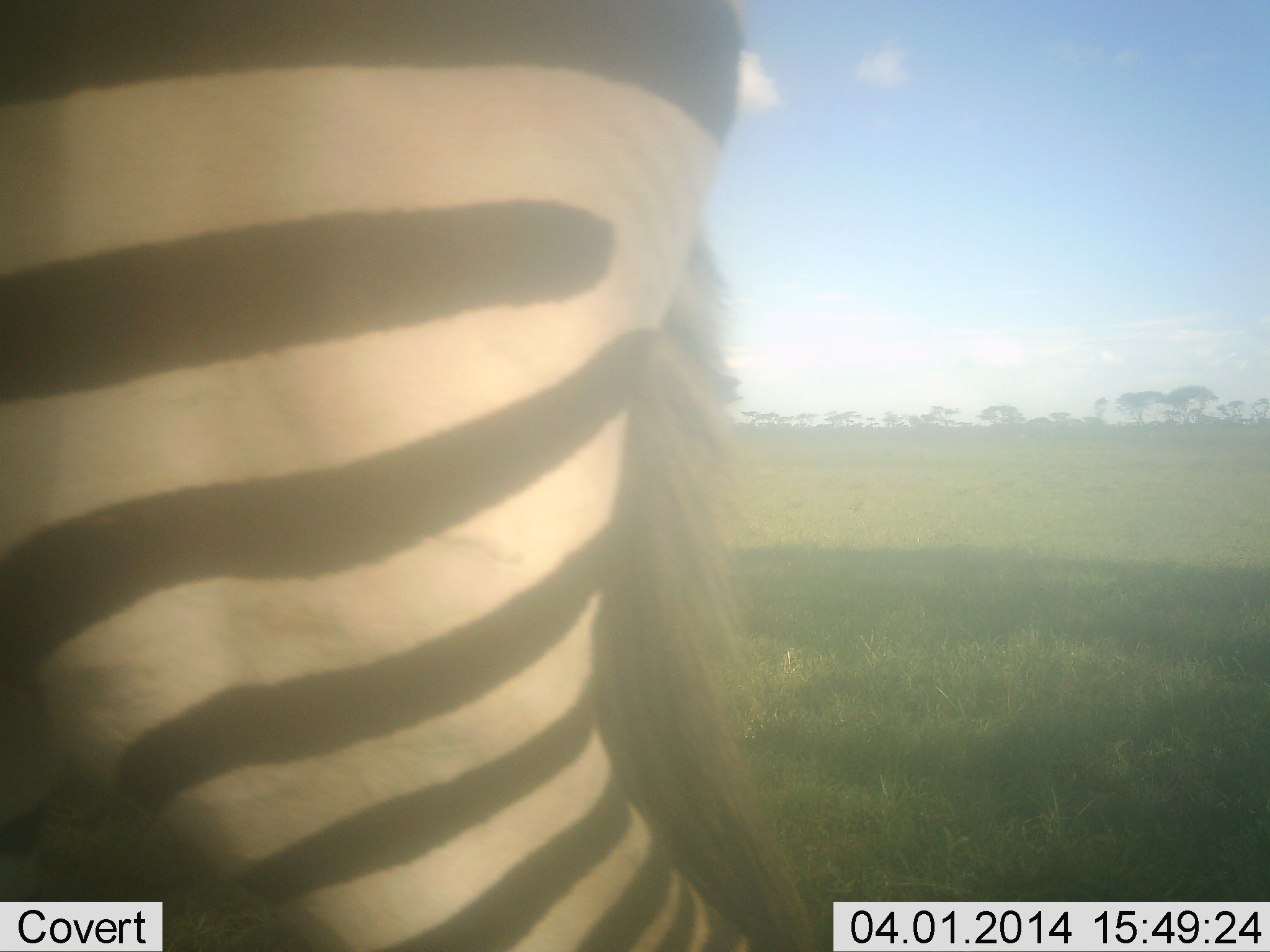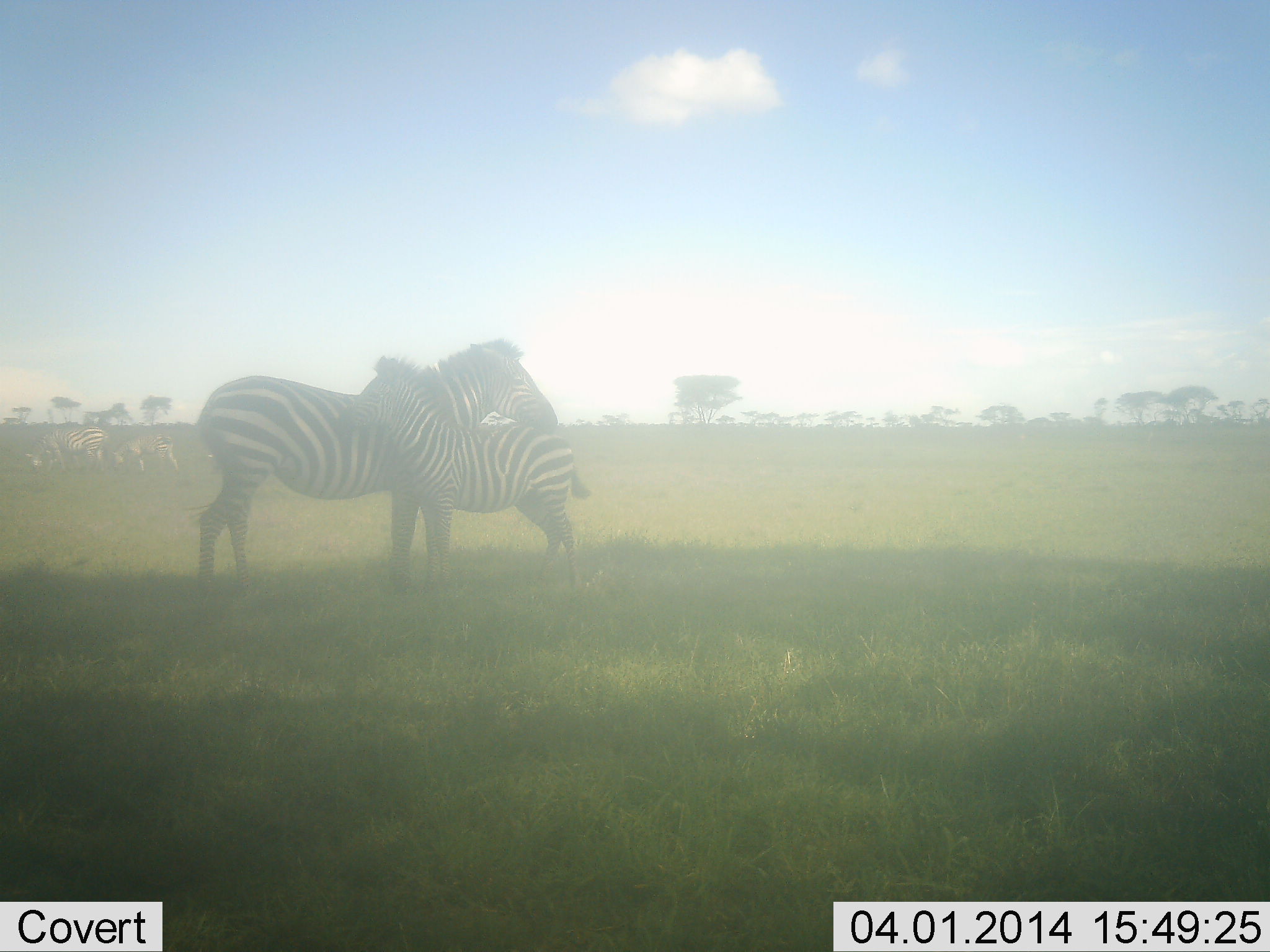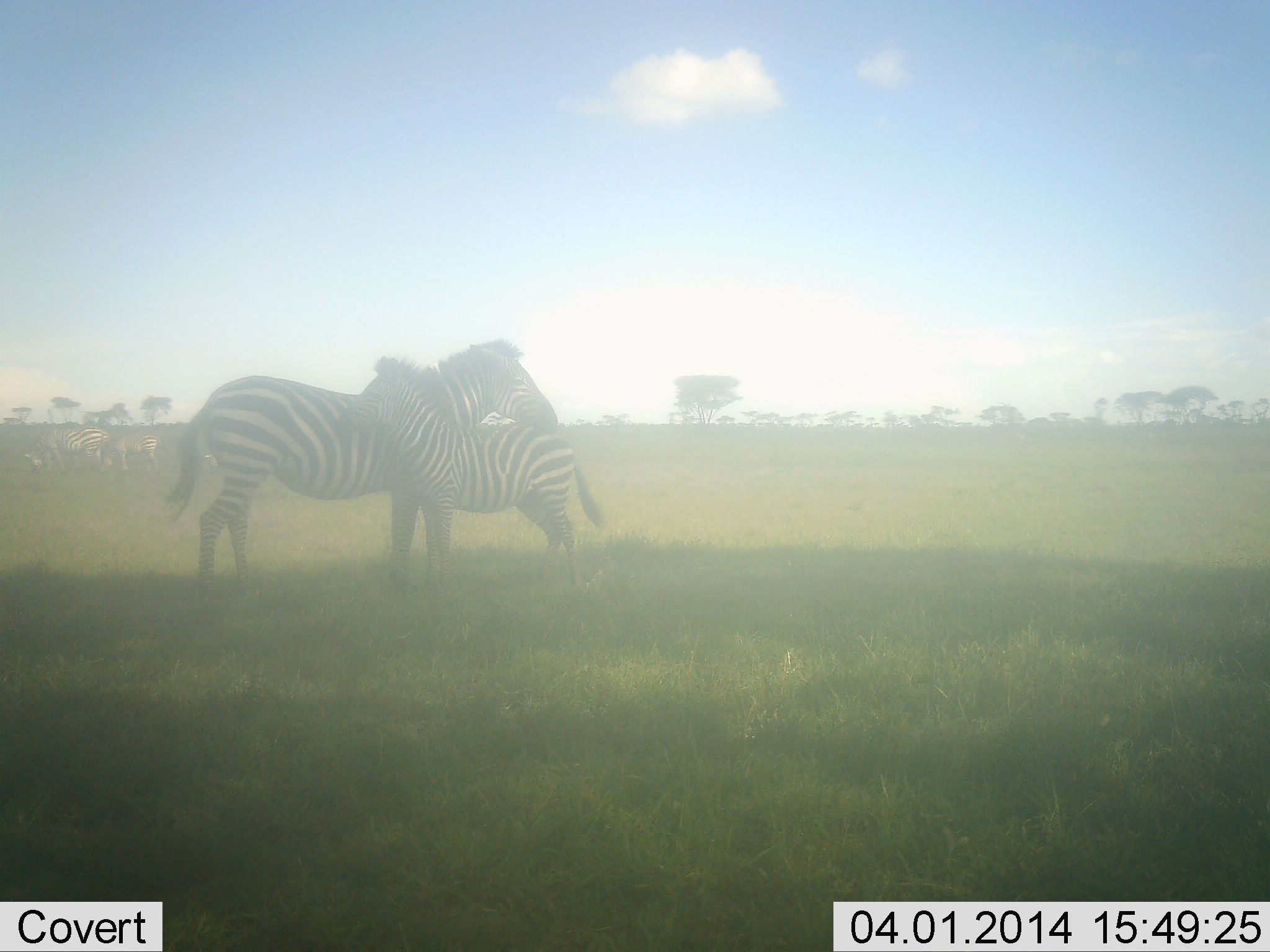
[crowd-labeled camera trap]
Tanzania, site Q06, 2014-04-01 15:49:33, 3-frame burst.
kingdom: Animalia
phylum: Chordata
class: Mammalia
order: Perissodactyla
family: Equidae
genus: Equus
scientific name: Equus quagga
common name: plains zebra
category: zebra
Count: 3.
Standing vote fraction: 90%.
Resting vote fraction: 0%.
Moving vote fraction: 20%.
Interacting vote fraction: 30%.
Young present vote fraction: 60%.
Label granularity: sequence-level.